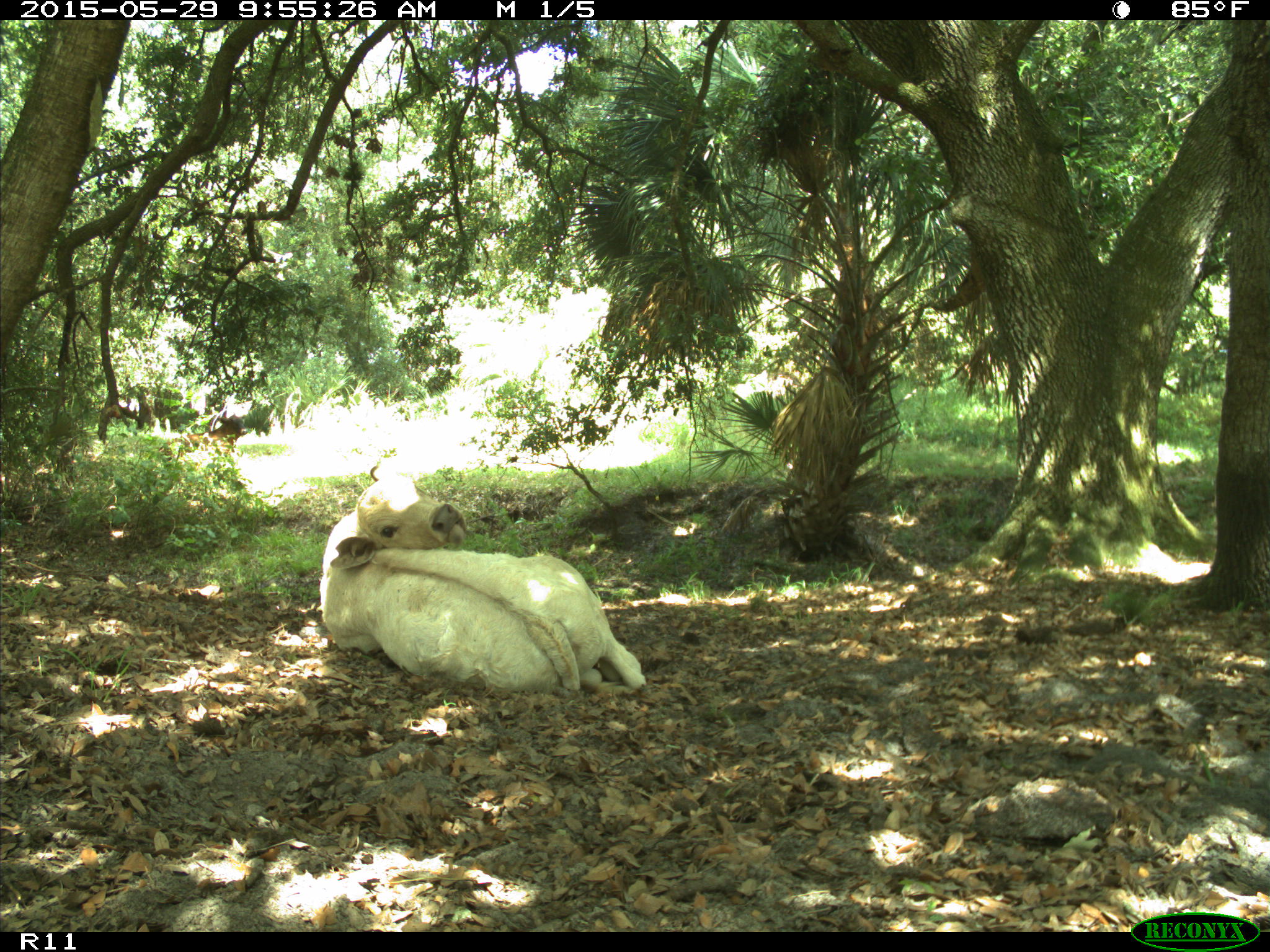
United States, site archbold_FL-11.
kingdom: Animalia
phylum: Chordata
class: Mammalia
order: Artiodactyla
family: Bovidae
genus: Bos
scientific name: Bos taurus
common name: domestic cow